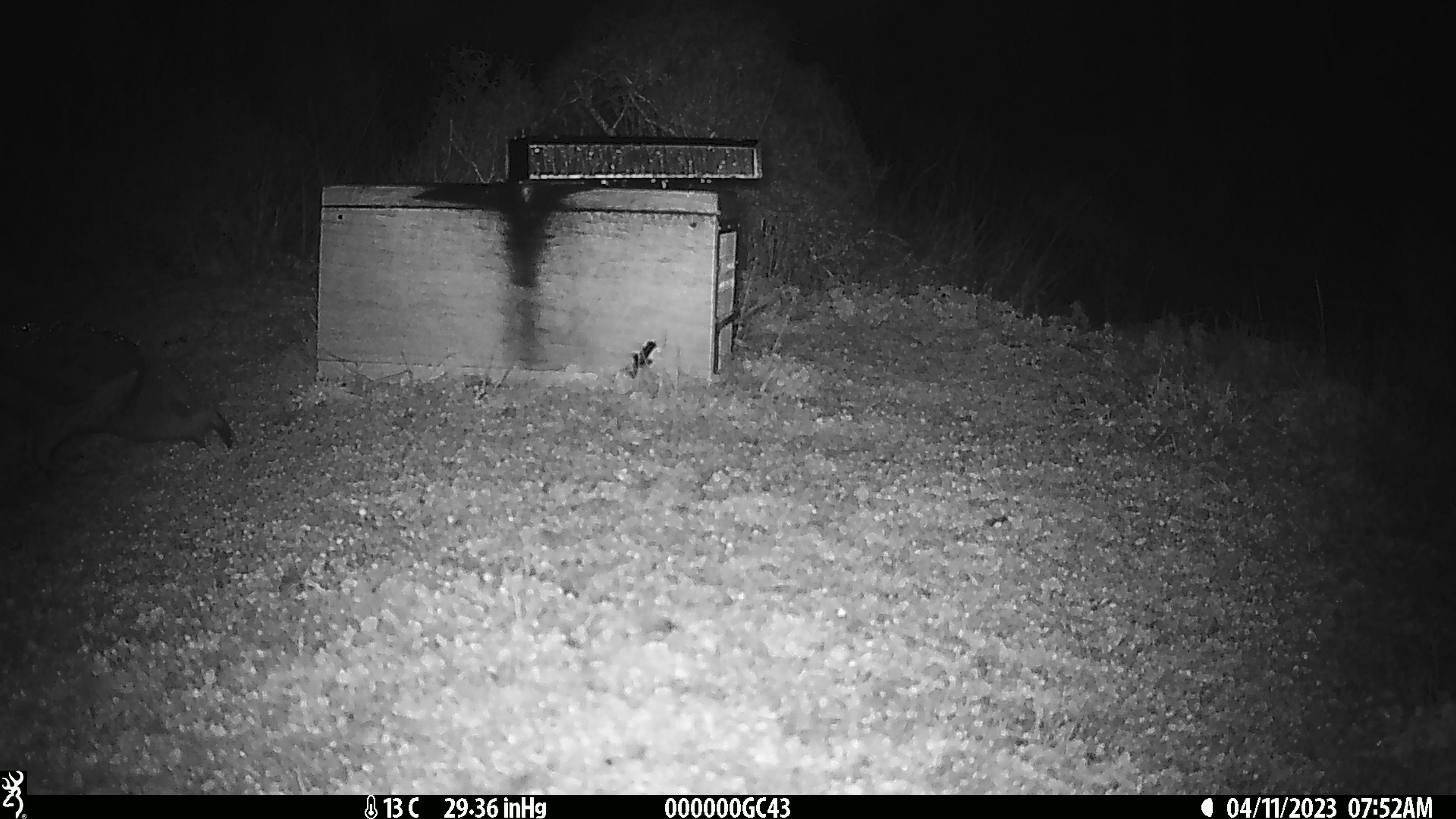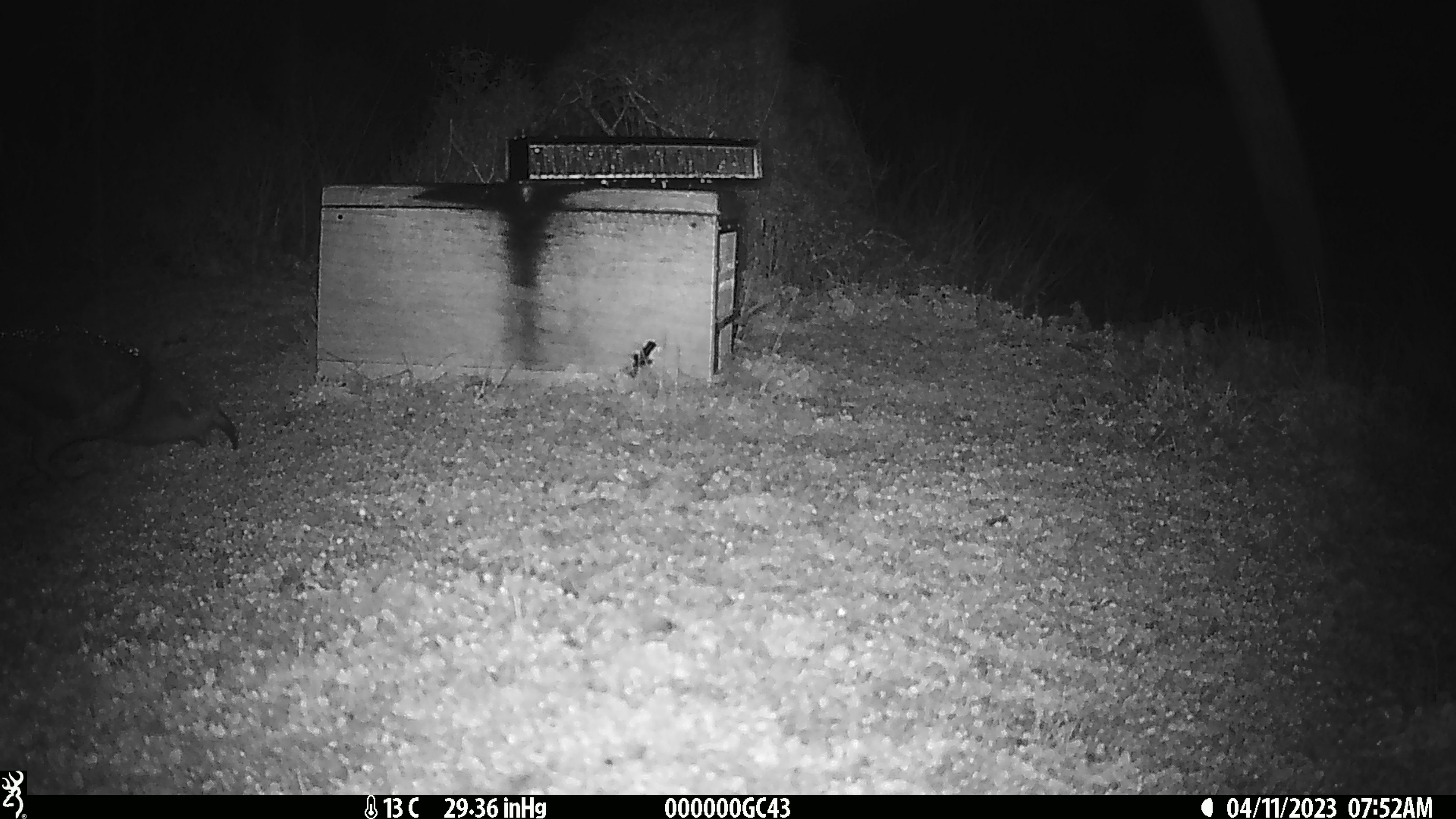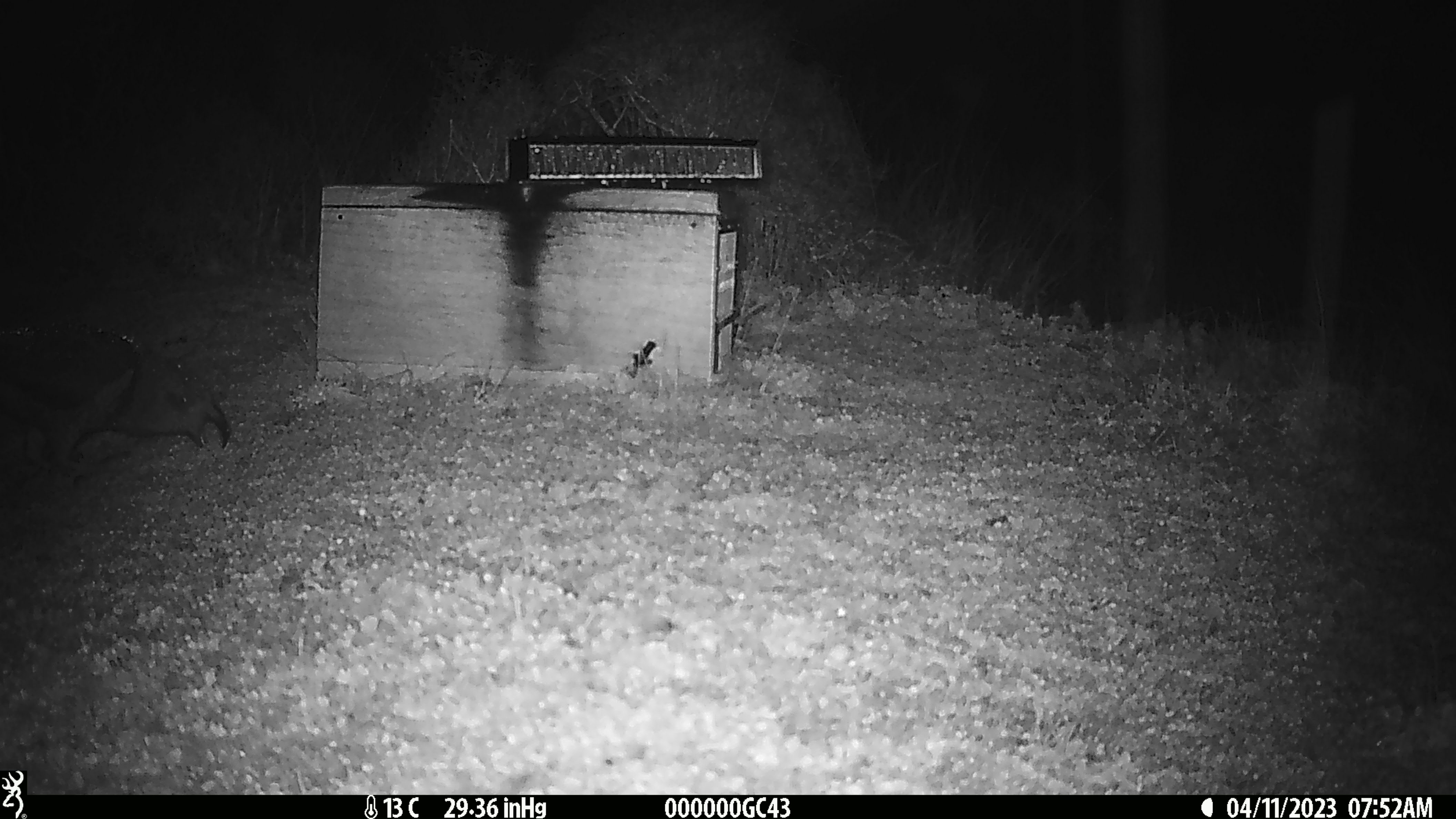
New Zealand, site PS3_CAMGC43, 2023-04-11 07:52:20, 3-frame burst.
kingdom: Animalia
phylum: Chordata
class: Aves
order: Psittaciformes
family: Strigopidae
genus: Nestor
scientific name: Nestor notabilis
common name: kea